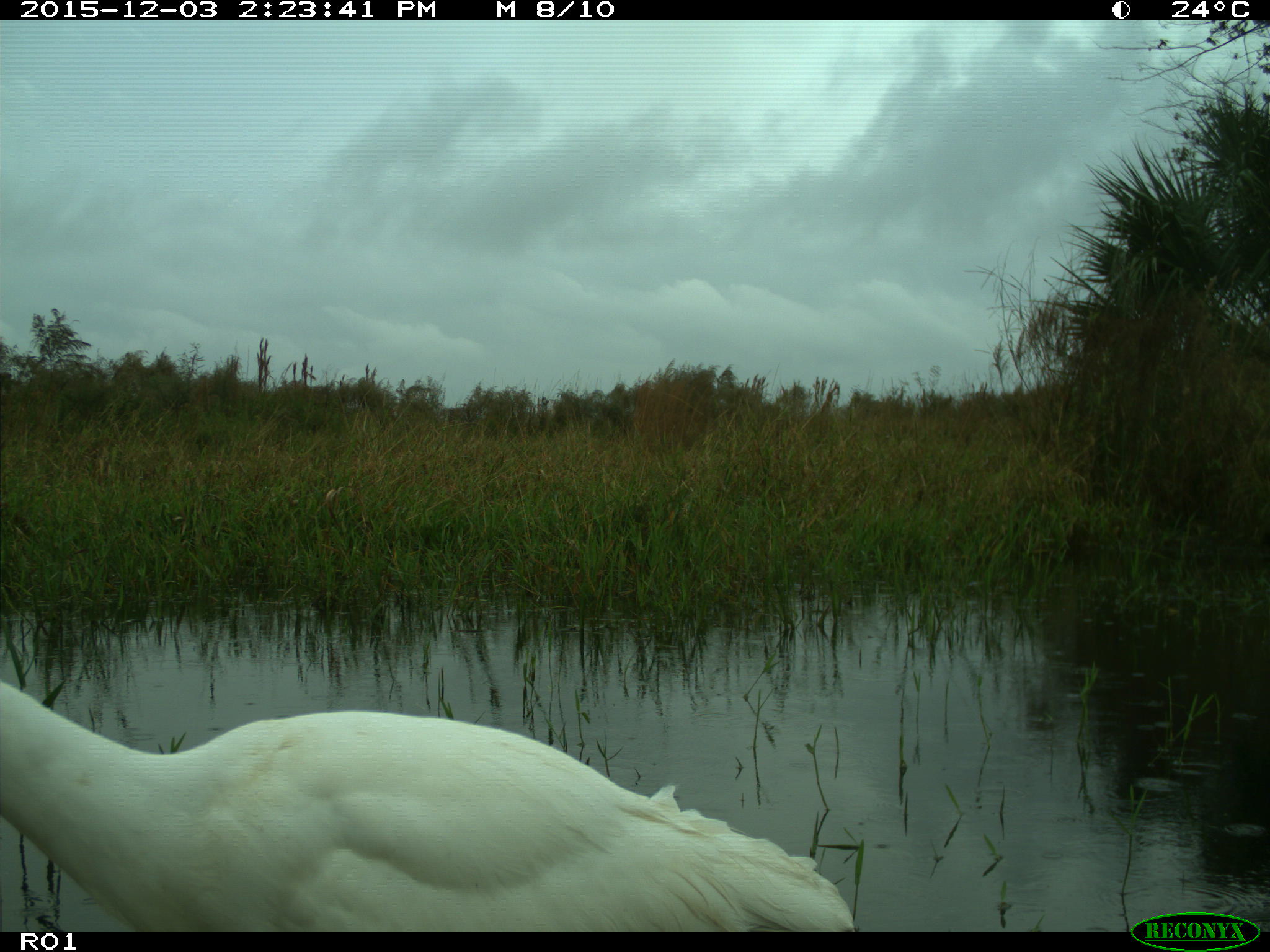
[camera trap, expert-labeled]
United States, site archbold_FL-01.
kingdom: Animalia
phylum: Chordata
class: Aves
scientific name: Aves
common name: birds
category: unidentified bird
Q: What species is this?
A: Unidentified bird (birds) (Aves).